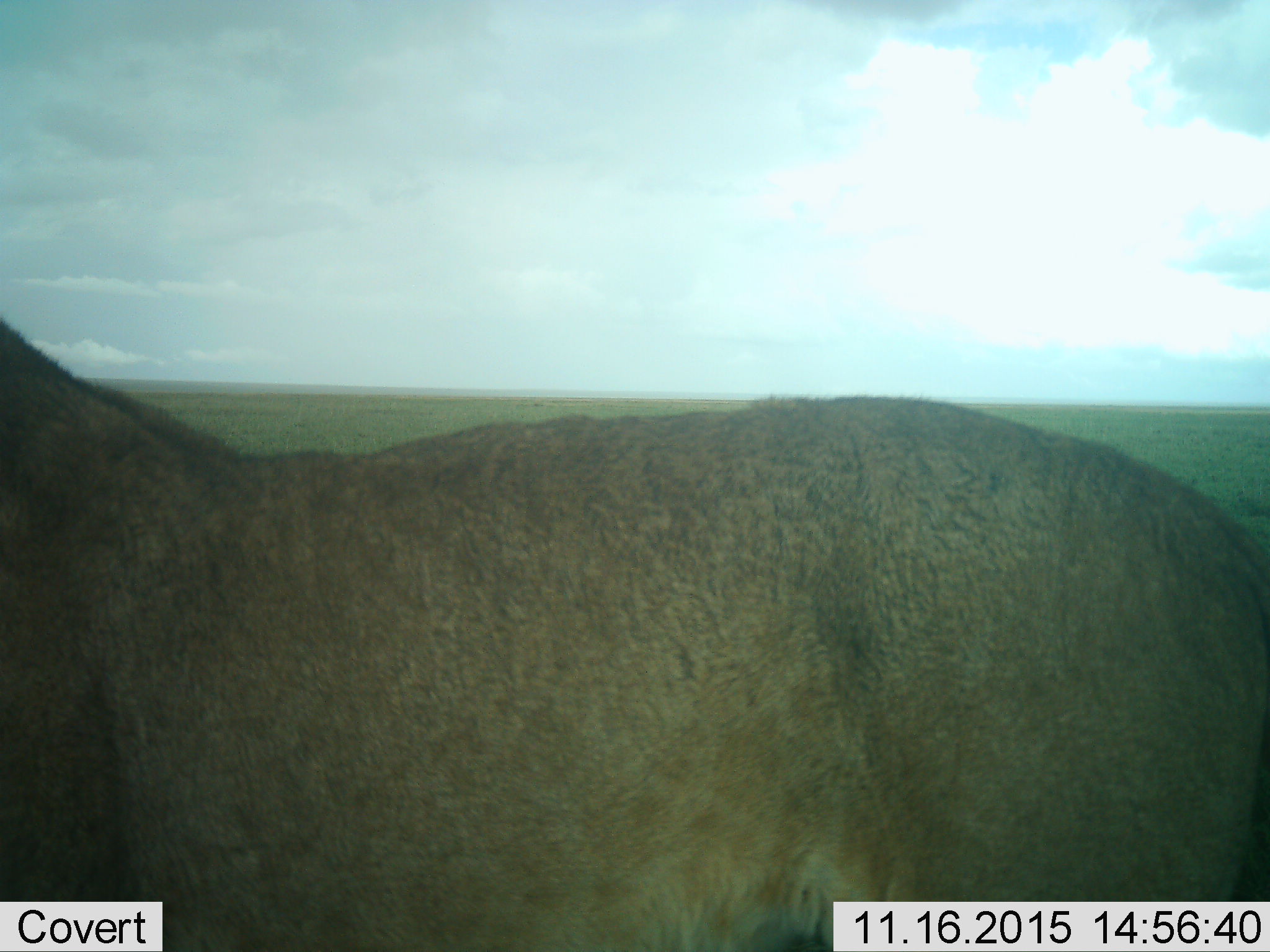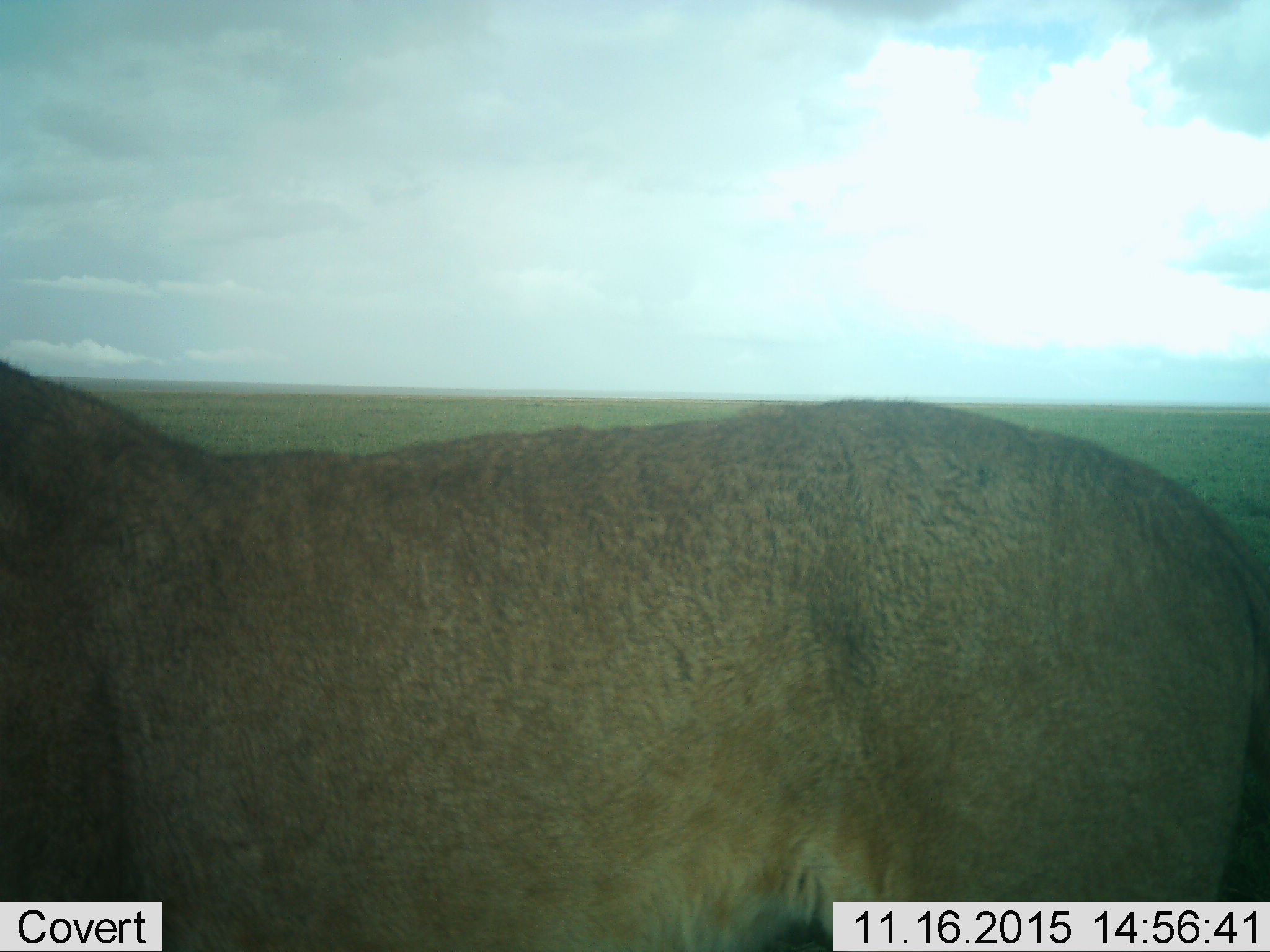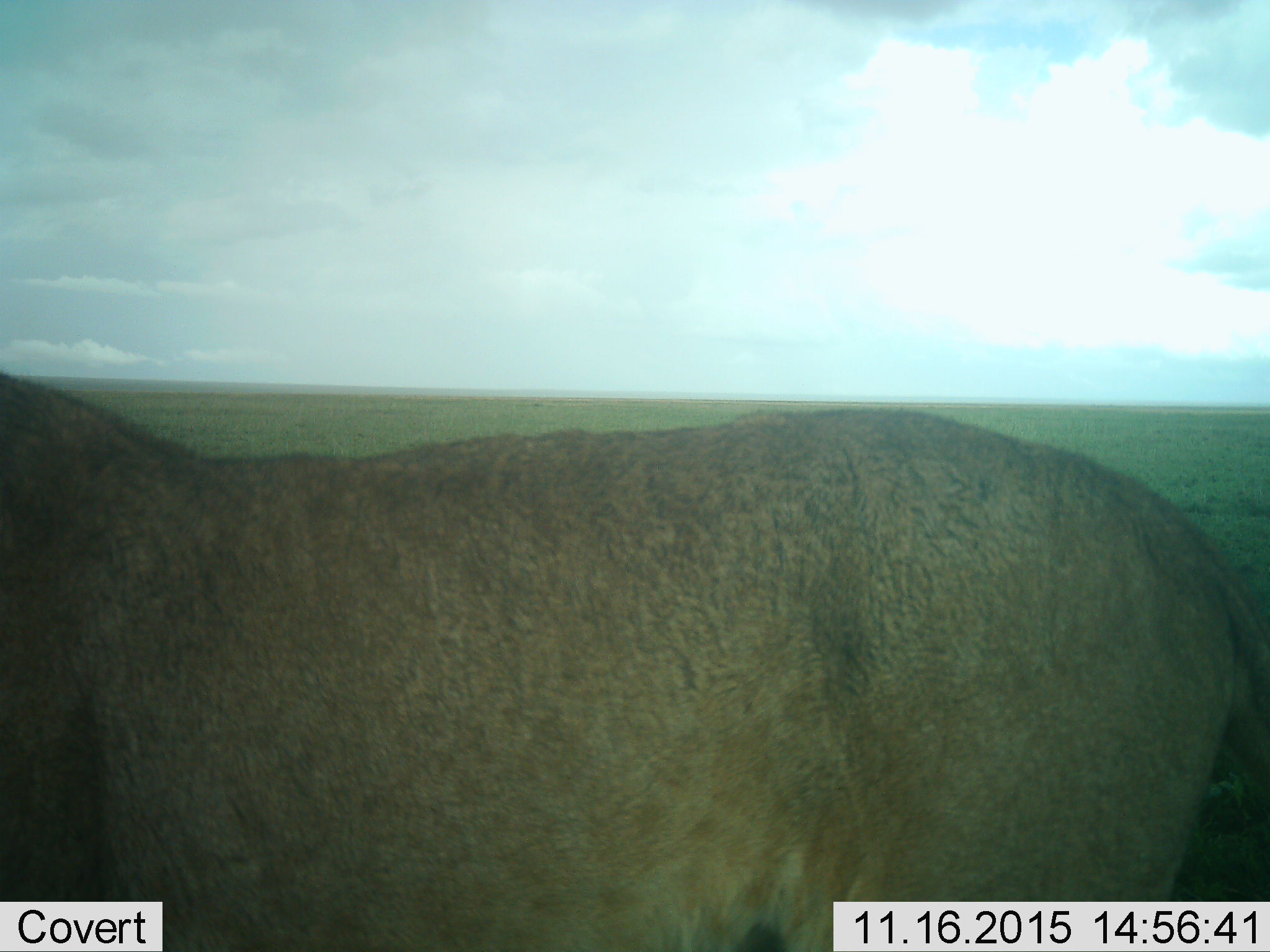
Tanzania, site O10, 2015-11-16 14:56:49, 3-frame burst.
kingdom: Animalia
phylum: Chordata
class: Mammalia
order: Carnivora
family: Felidae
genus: Panthera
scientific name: Panthera leo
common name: lion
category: lionfemale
Lionfemale (lion) (Panthera leo), count 1. Behavior (volunteer vote fractions): standing 100%, resting 0%, moving 0%, interacting 0%. Young present (vote fraction): 0%. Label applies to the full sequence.